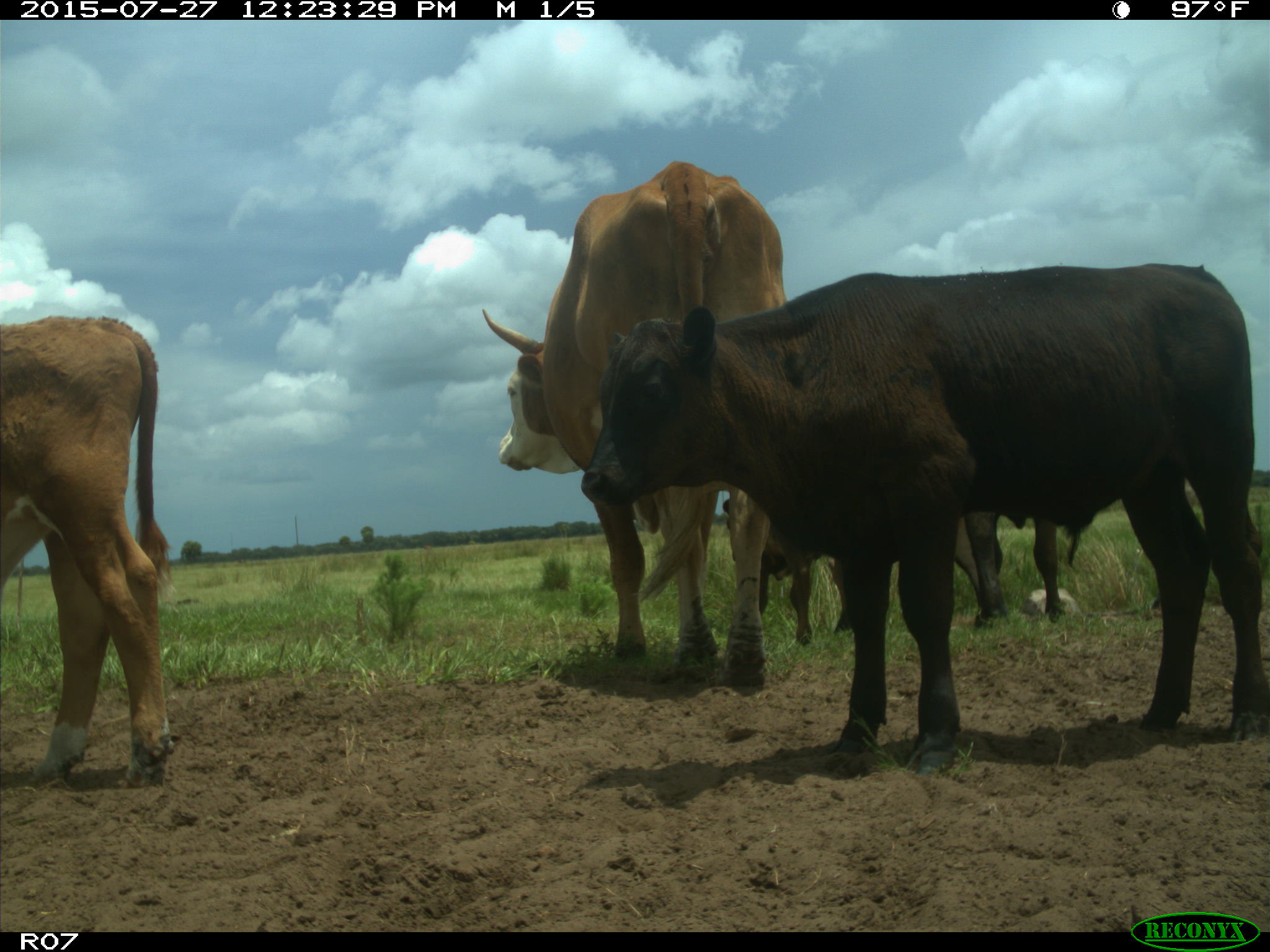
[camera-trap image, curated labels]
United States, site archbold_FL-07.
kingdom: Animalia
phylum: Chordata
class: Mammalia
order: Artiodactyla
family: Bovidae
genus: Bos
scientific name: Bos taurus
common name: domestic cow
Bos taurus (domestic cow).